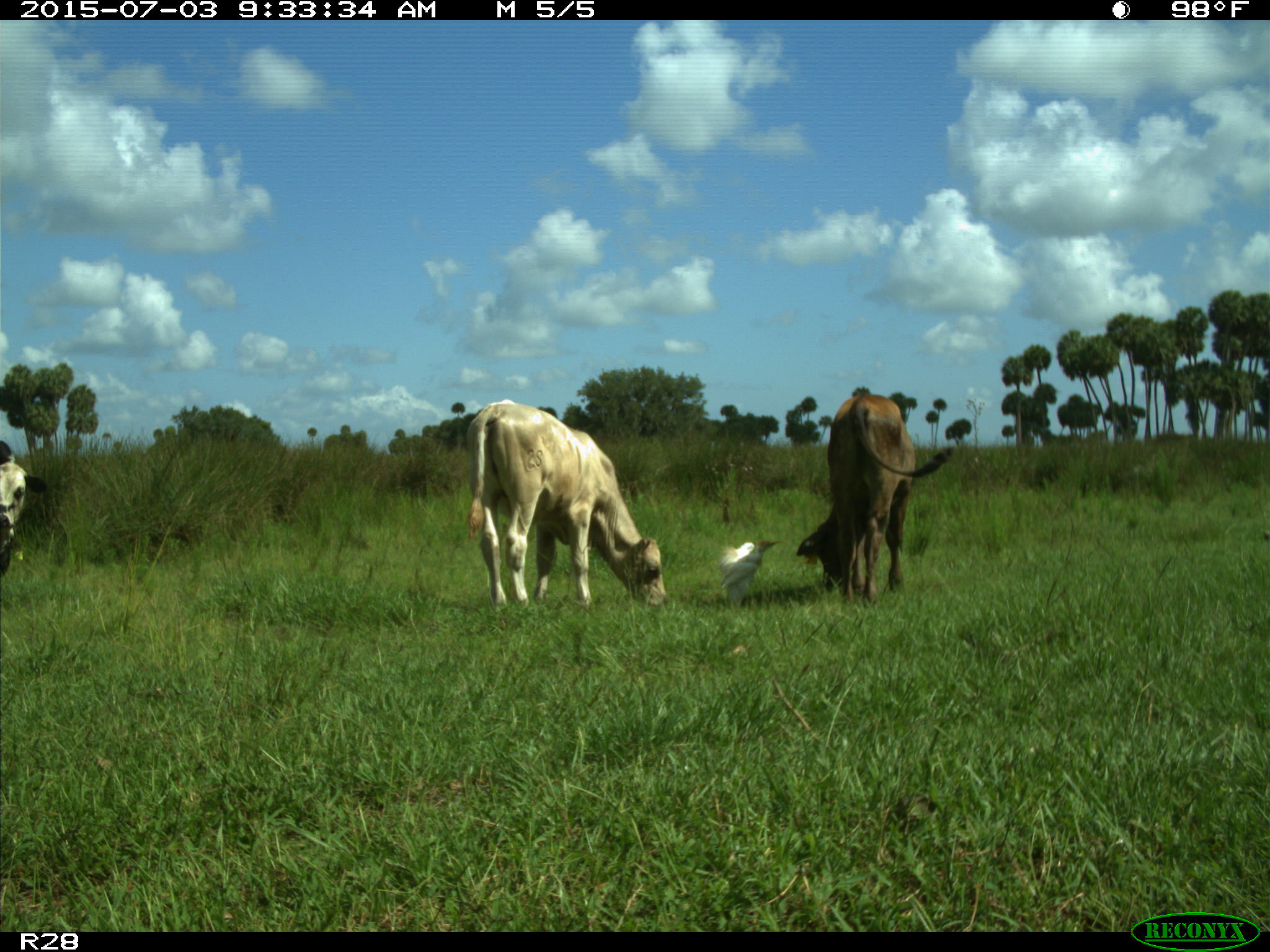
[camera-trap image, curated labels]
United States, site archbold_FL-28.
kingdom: Animalia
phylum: Chordata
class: Mammalia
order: Artiodactyla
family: Bovidae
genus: Bos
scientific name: Bos taurus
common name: domestic cow